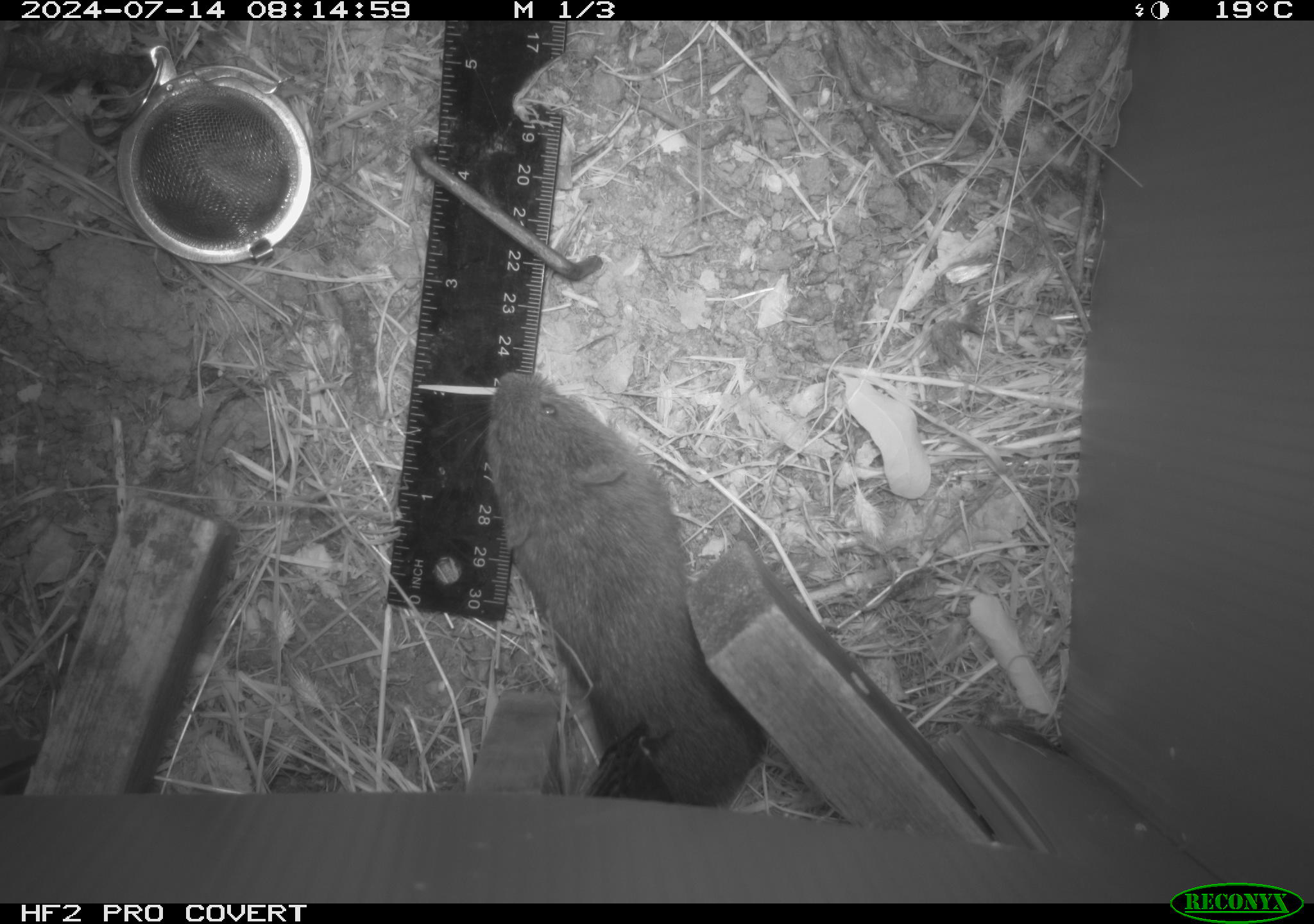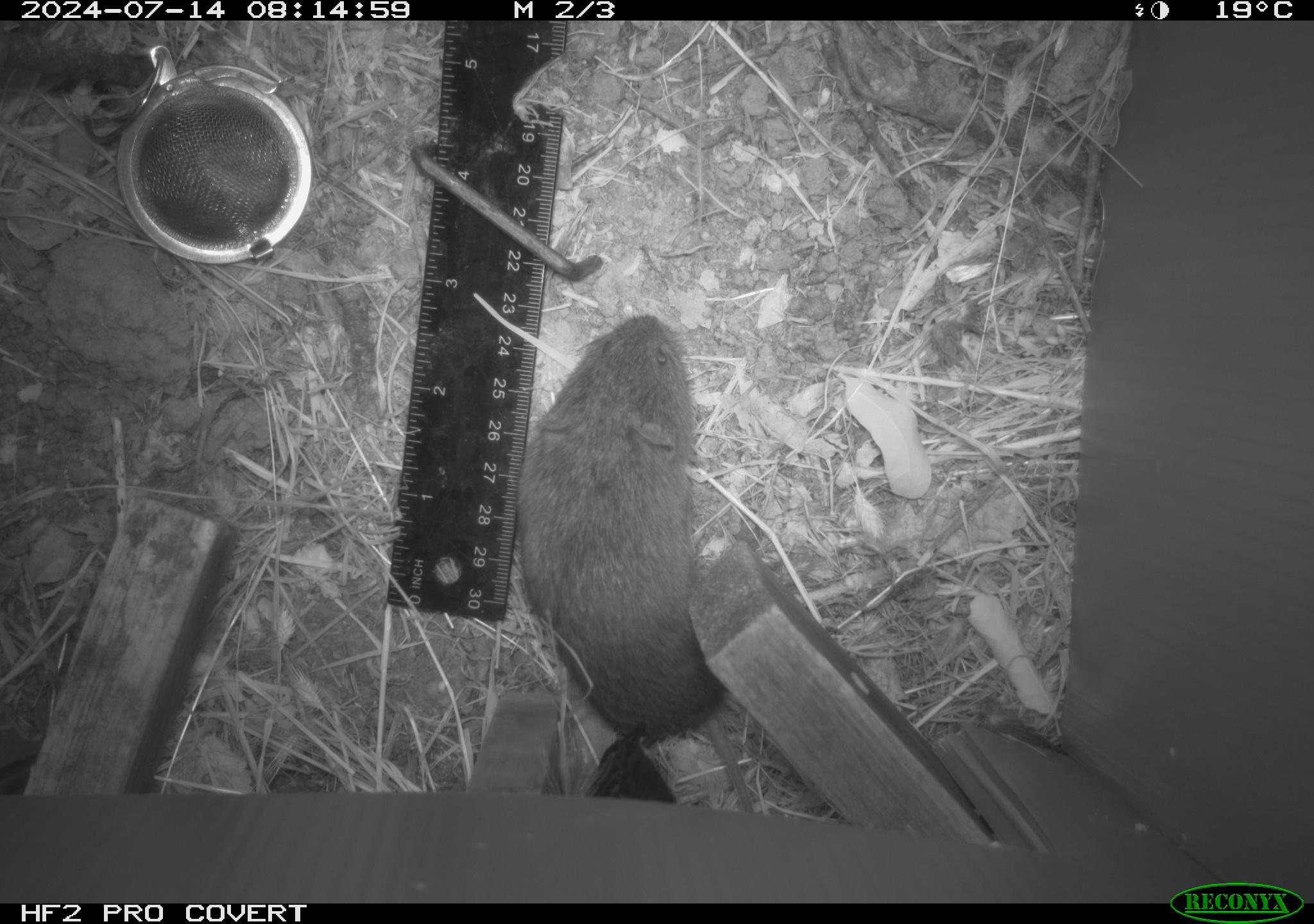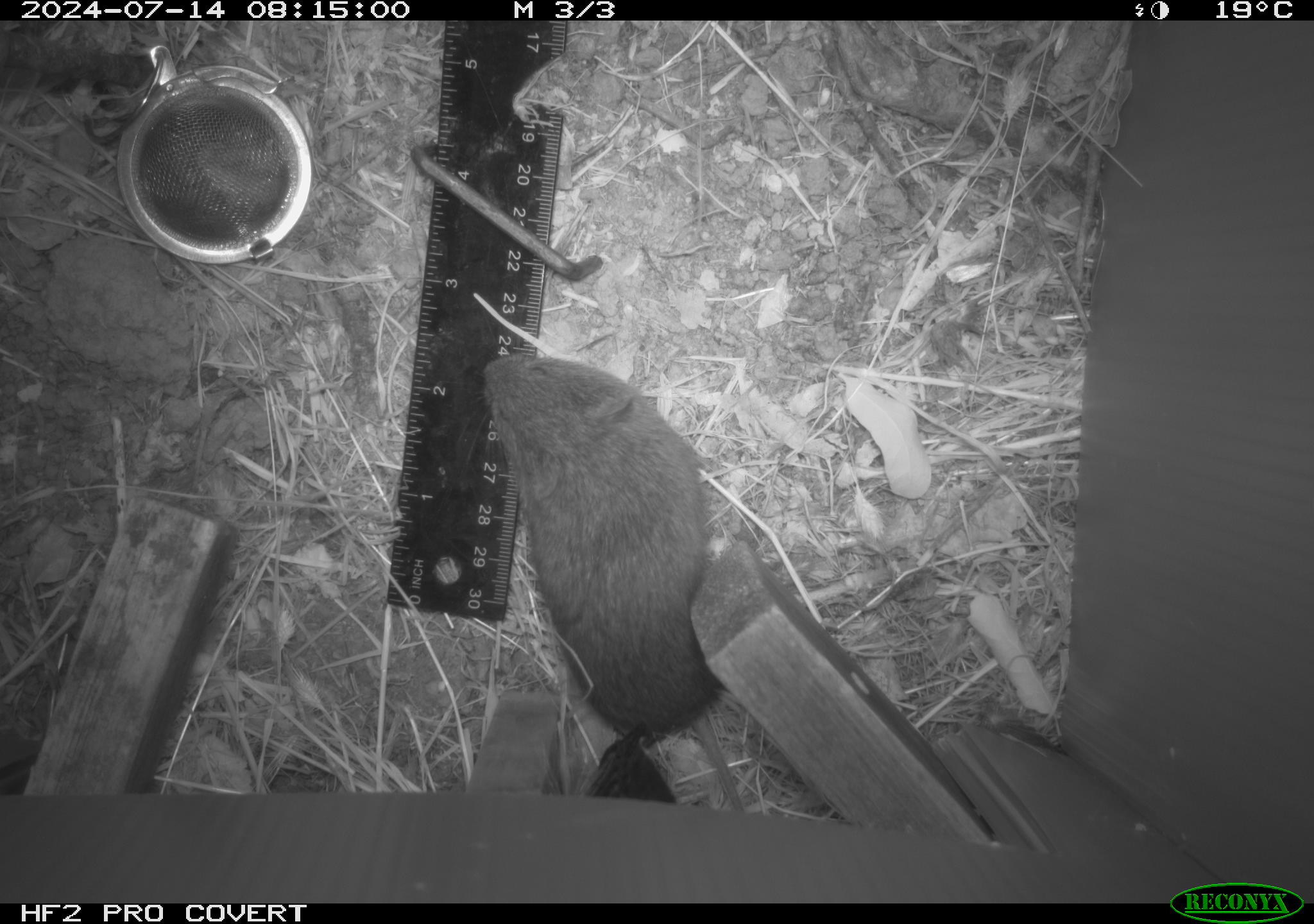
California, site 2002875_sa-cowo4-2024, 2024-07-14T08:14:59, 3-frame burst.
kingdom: Animalia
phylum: Chordata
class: Mammalia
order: Rodentia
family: Cricetidae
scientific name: Arvicolinae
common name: voles, lemmings, and muskrats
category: arvicolinae subfamily